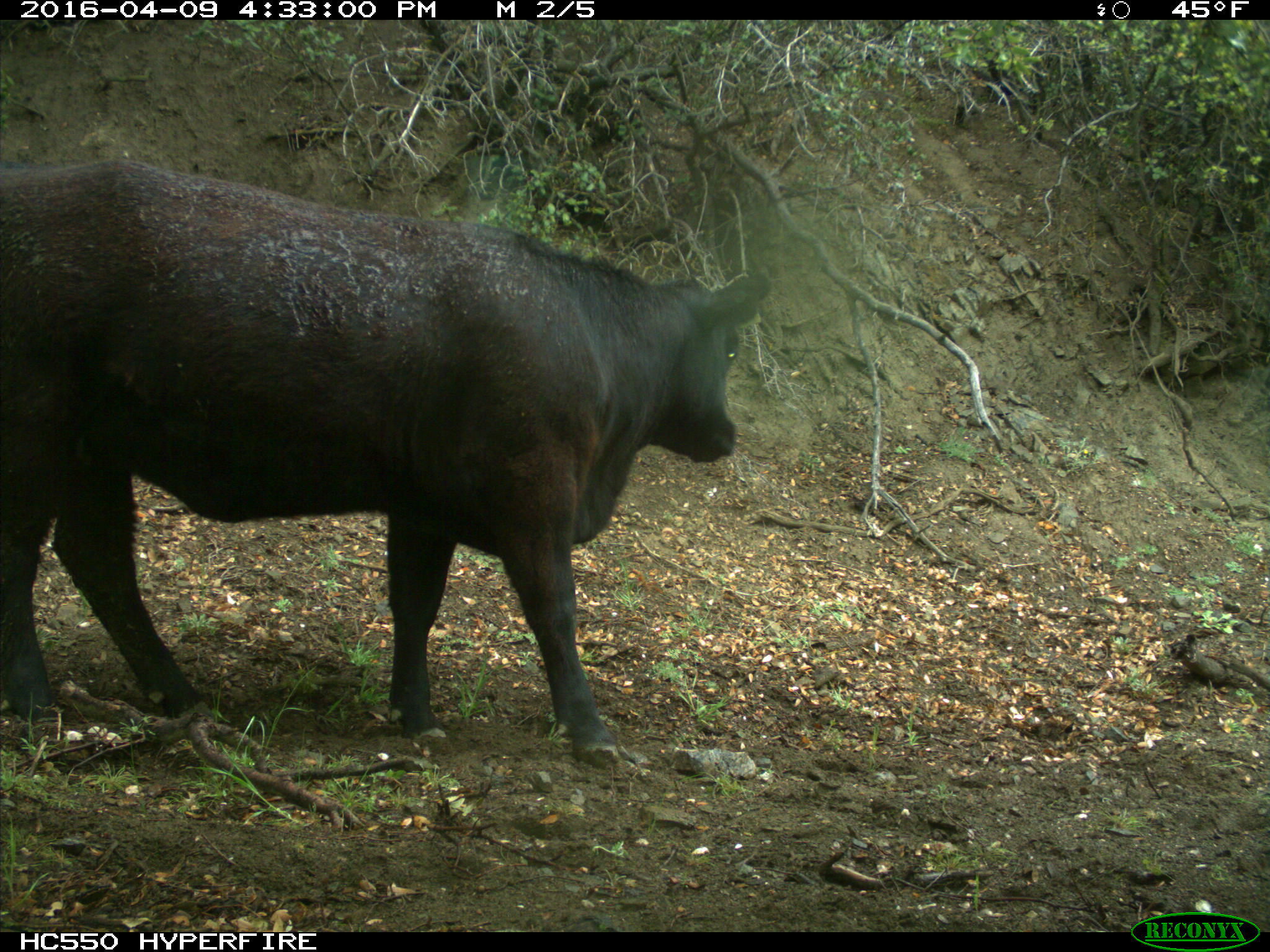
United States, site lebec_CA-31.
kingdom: Animalia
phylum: Chordata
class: Mammalia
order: Artiodactyla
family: Bovidae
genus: Bos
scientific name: Bos taurus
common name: domestic cow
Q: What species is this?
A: Bos taurus (domestic cow).